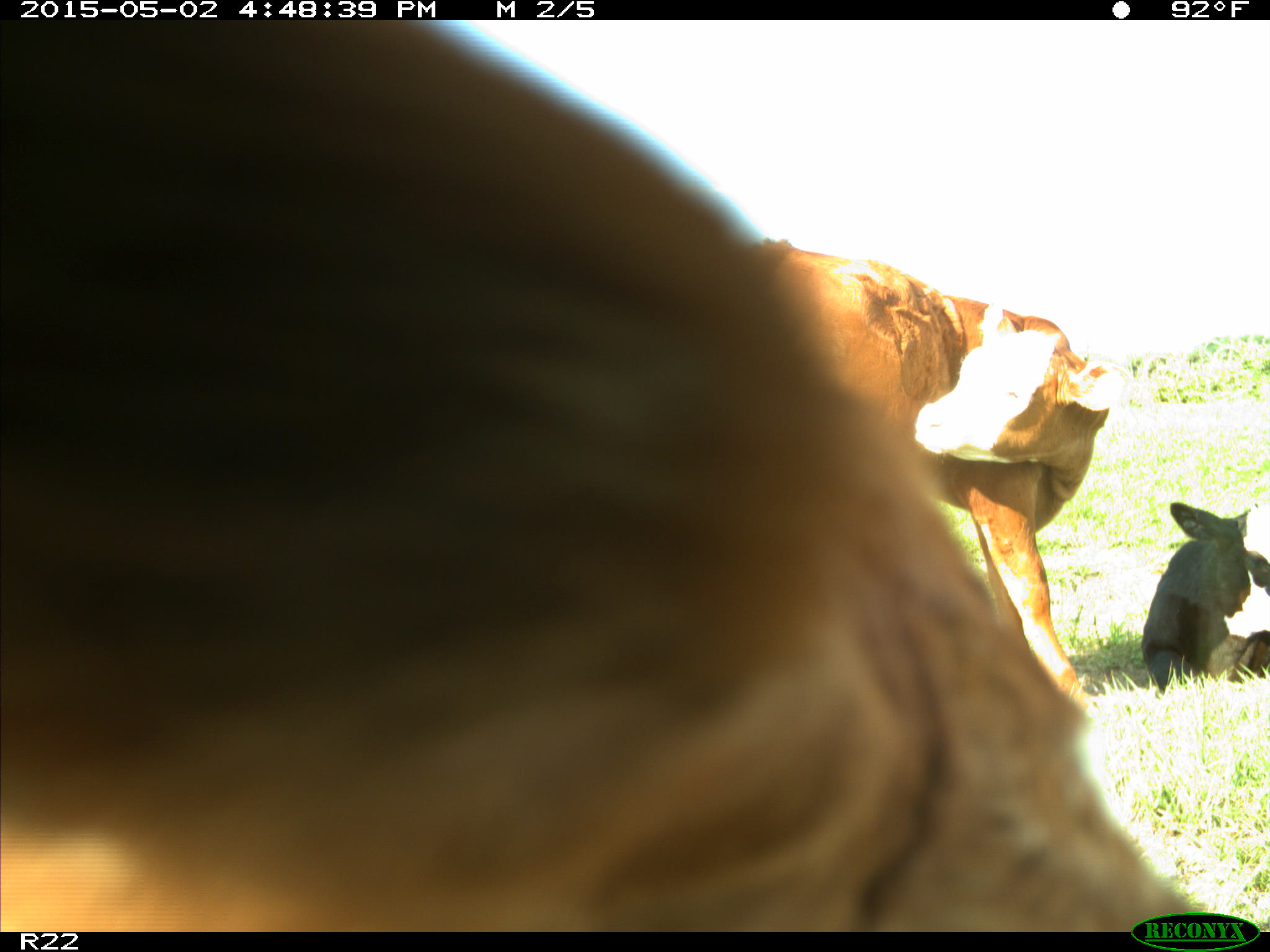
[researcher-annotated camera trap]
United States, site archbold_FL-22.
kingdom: Animalia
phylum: Chordata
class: Mammalia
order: Artiodactyla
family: Bovidae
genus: Bos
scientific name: Bos taurus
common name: domestic cow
Bos taurus (domestic cow).